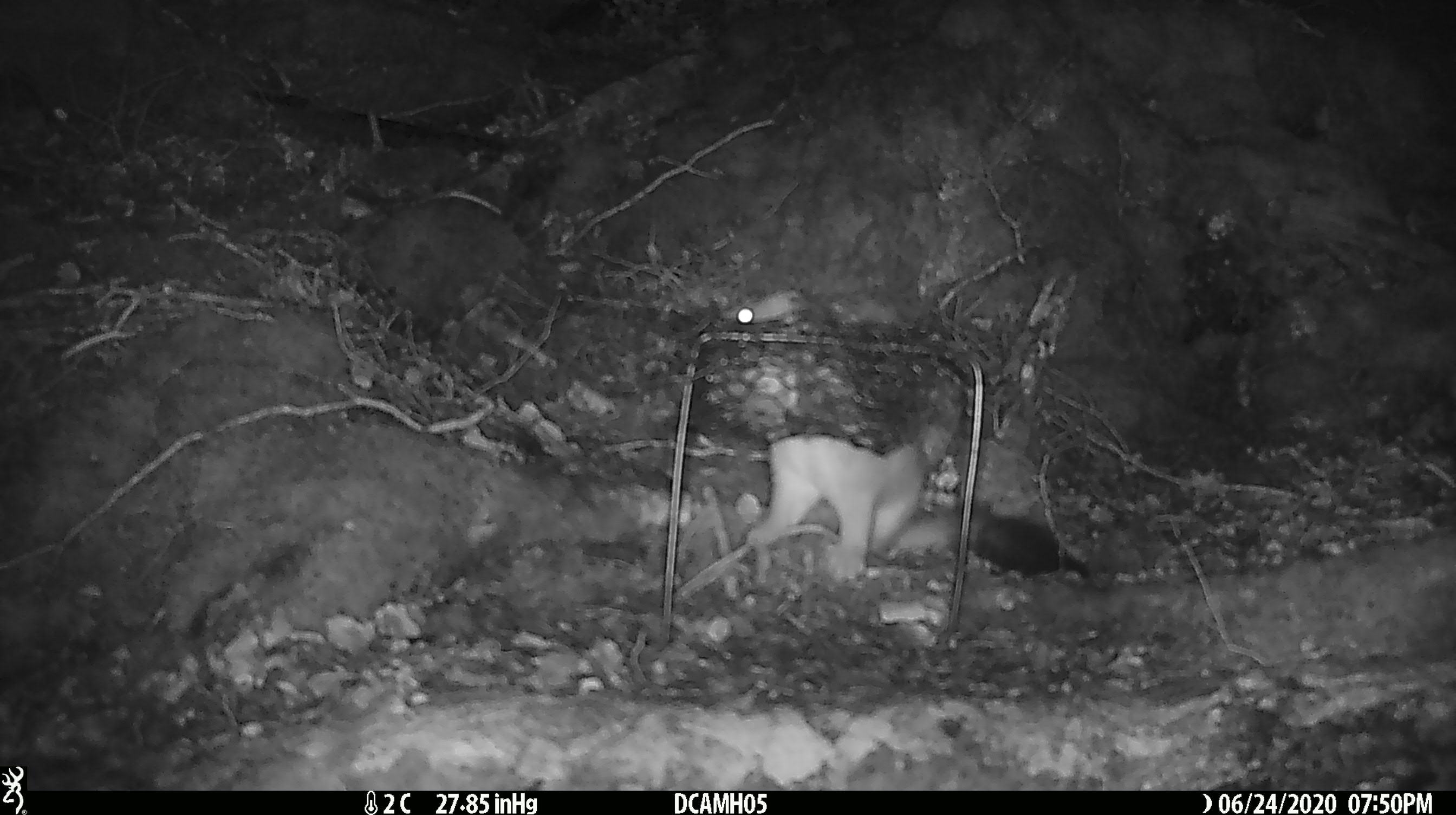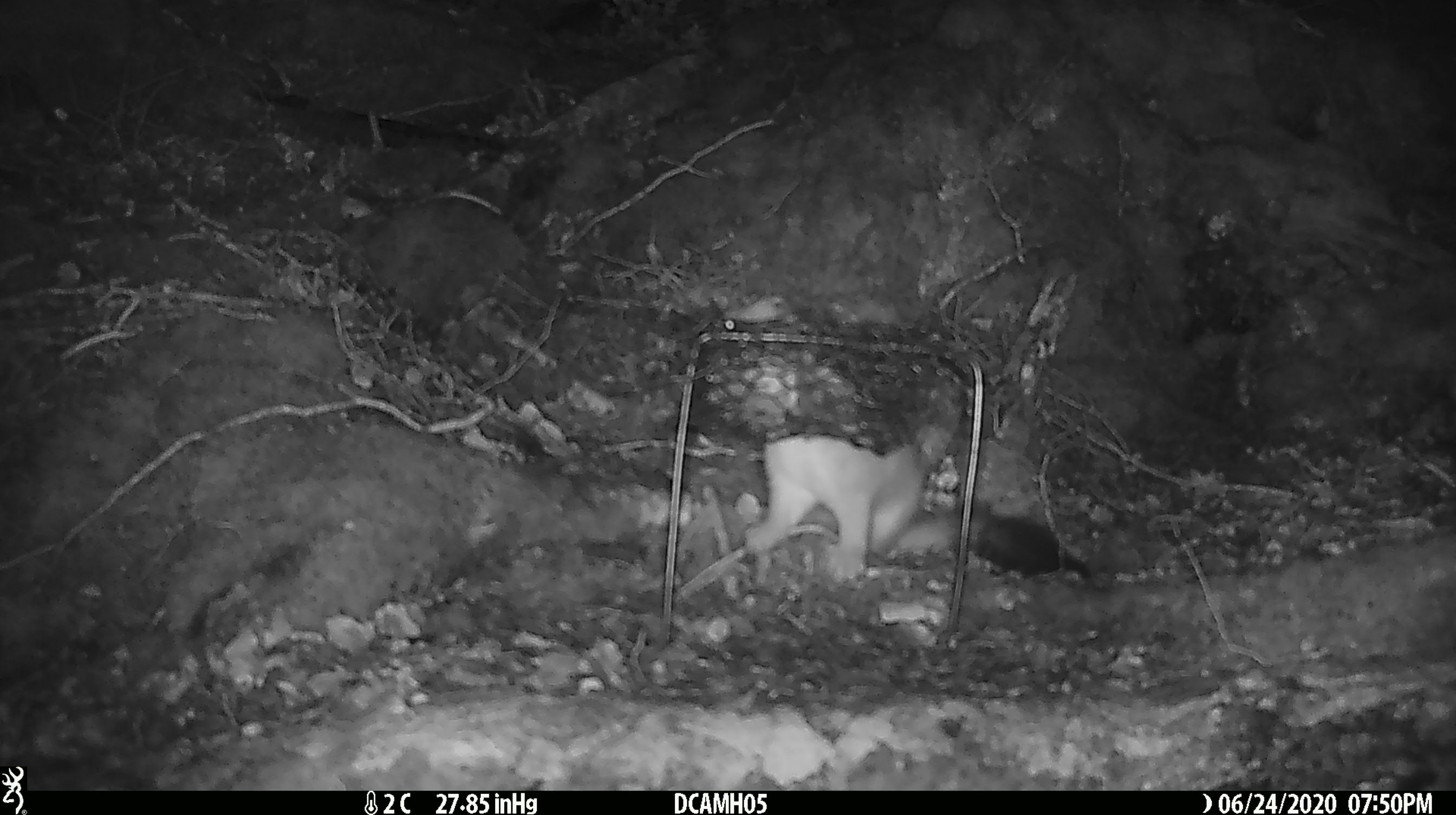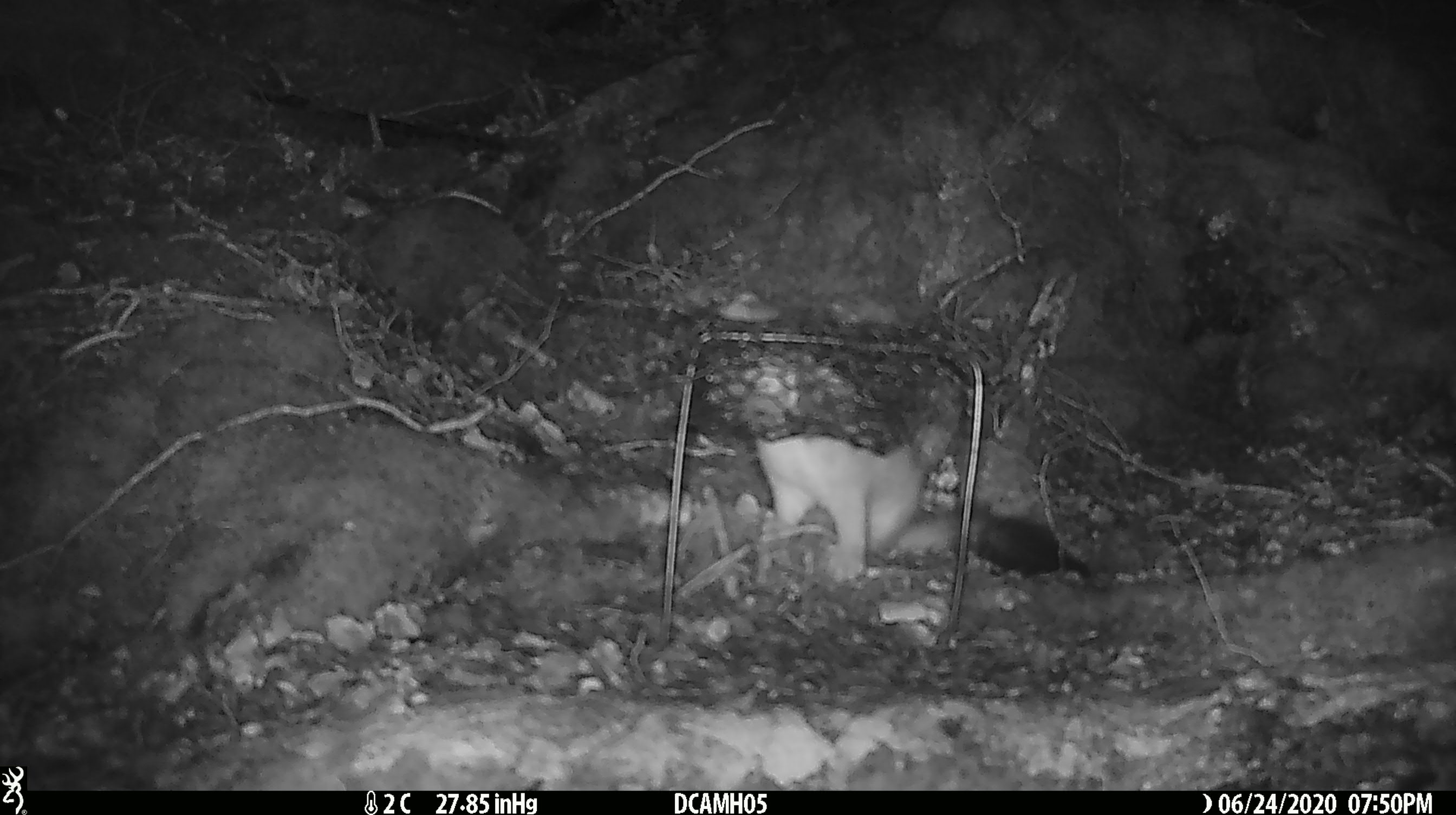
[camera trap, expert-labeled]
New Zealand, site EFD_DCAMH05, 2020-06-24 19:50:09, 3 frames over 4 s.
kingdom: Animalia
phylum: Chordata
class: Mammalia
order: Carnivora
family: Mustelidae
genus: Mustela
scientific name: Mustela erminea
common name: stoat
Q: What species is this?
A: Stoat (Mustela erminea).